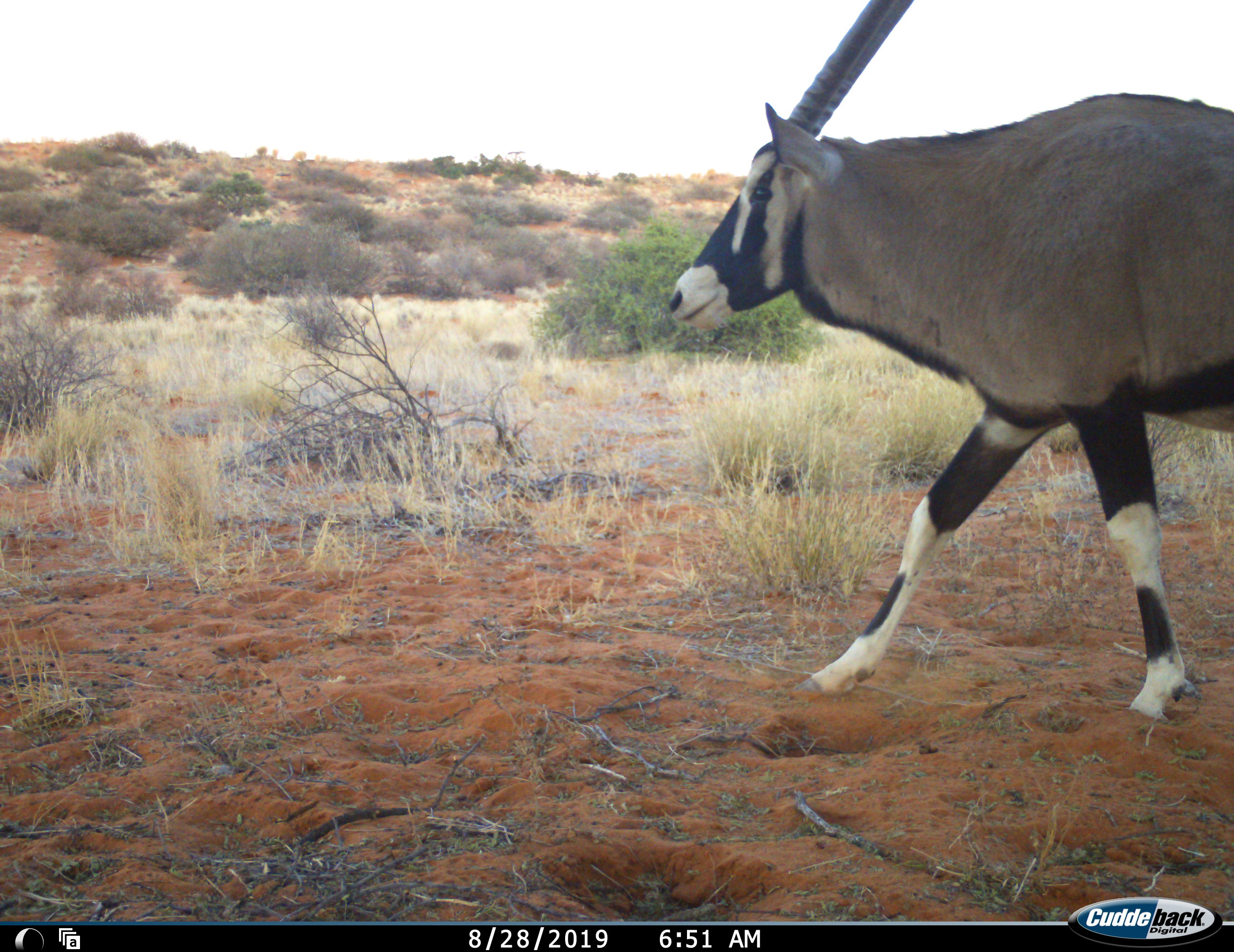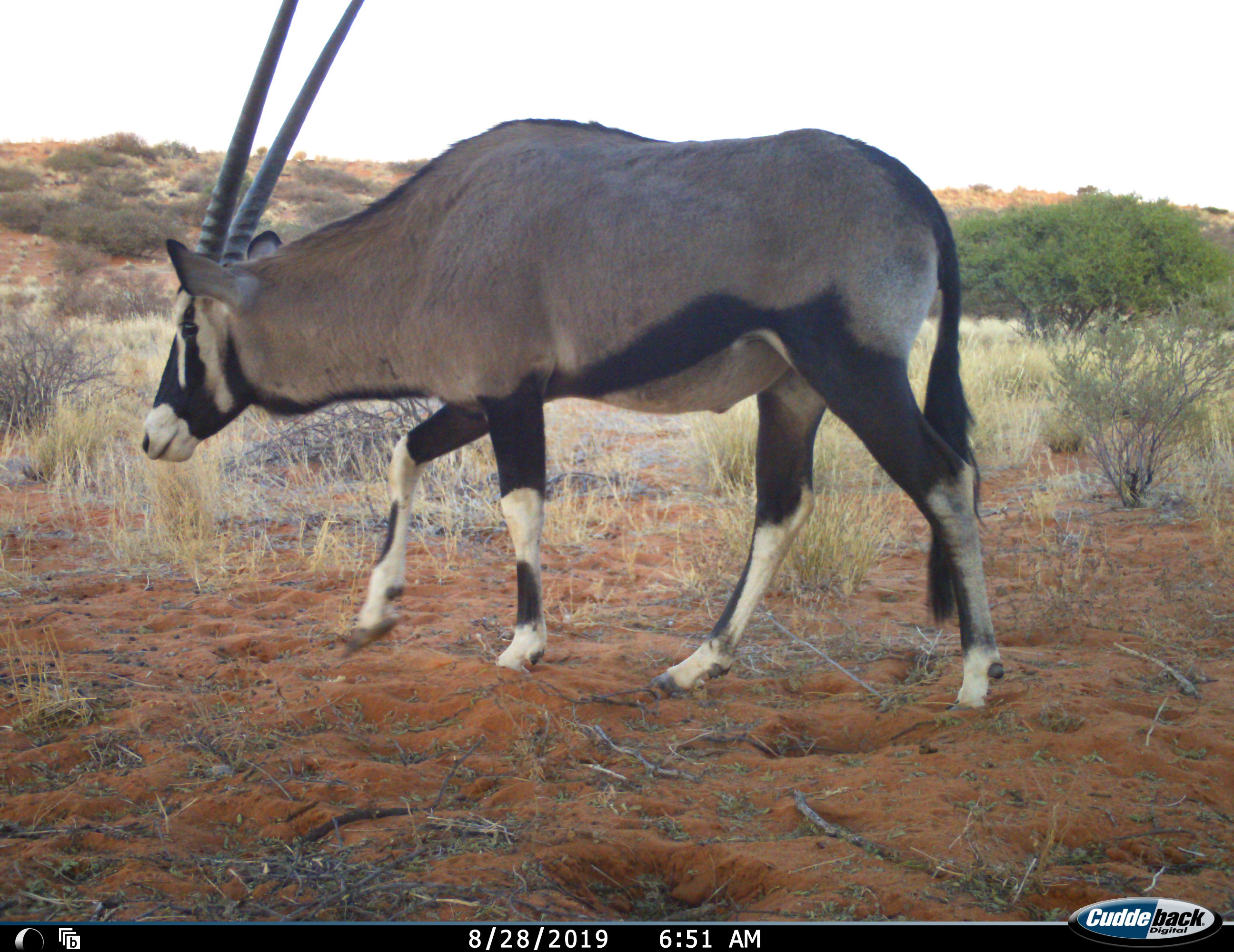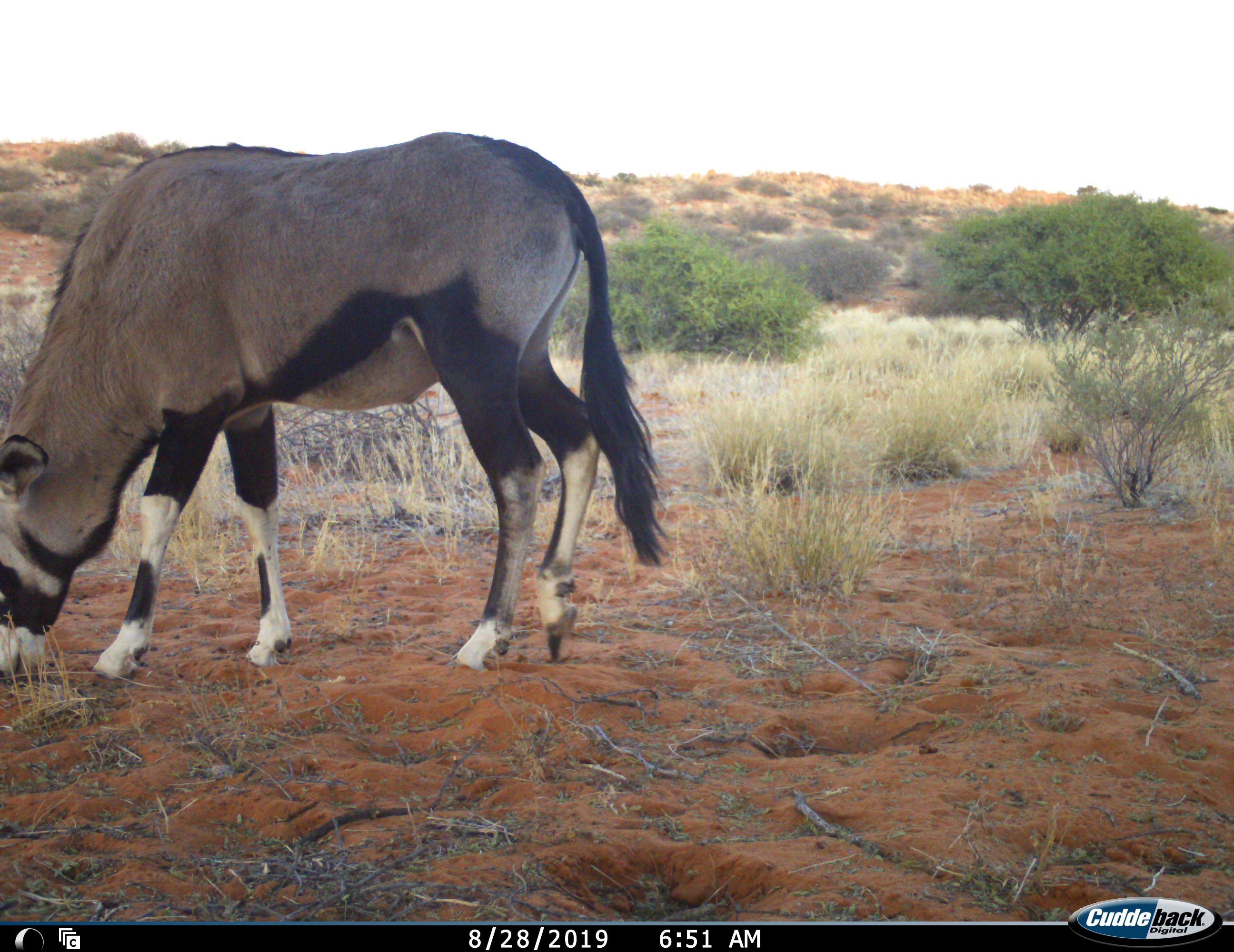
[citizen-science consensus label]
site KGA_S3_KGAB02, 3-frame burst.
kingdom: Animalia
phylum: Chordata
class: Mammalia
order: Artiodactyla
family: Bovidae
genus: Oryx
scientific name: Oryx gazella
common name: gemsbok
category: oryx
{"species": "oryx (gemsbok) (Oryx gazella)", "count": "1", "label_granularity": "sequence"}